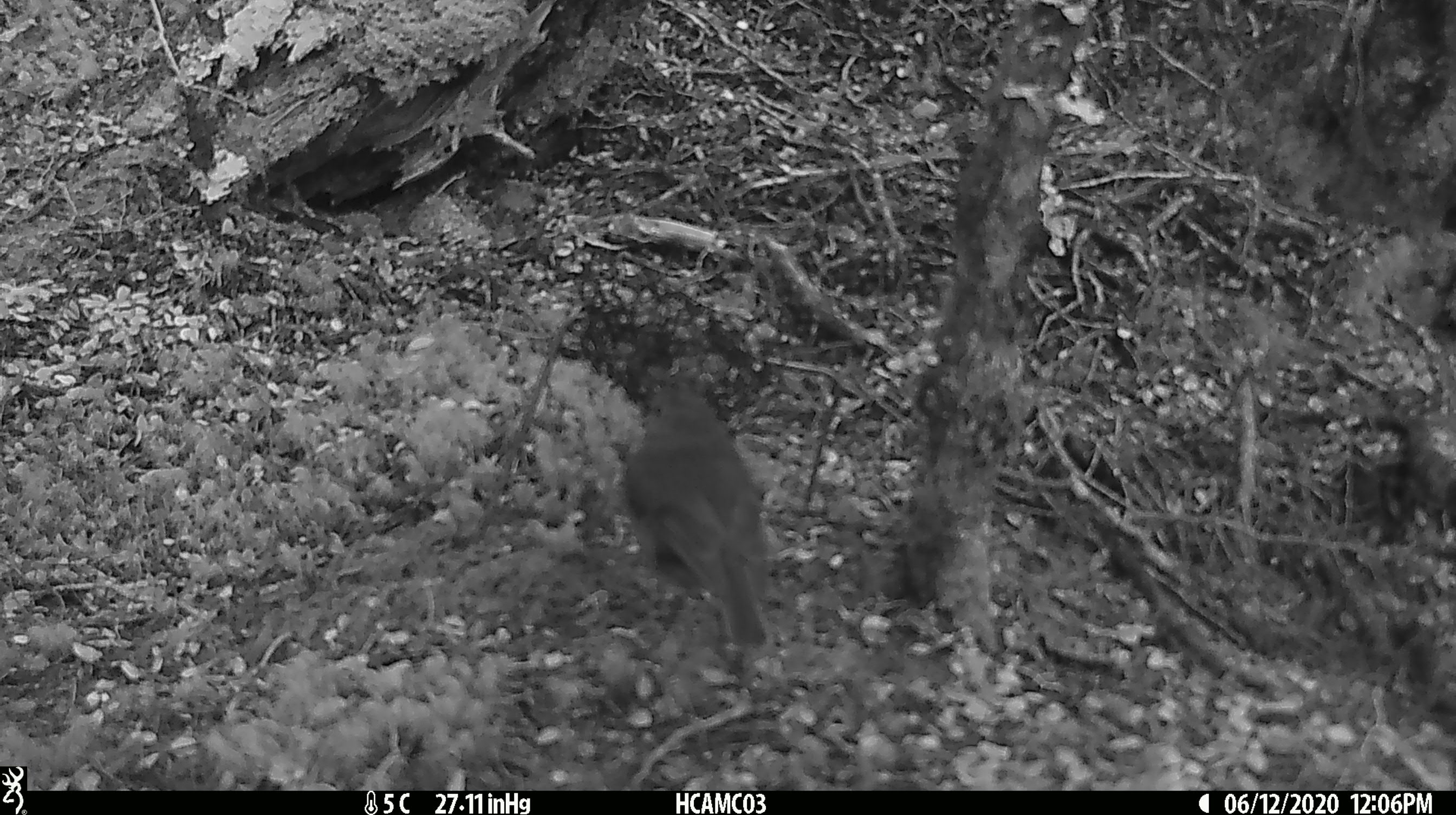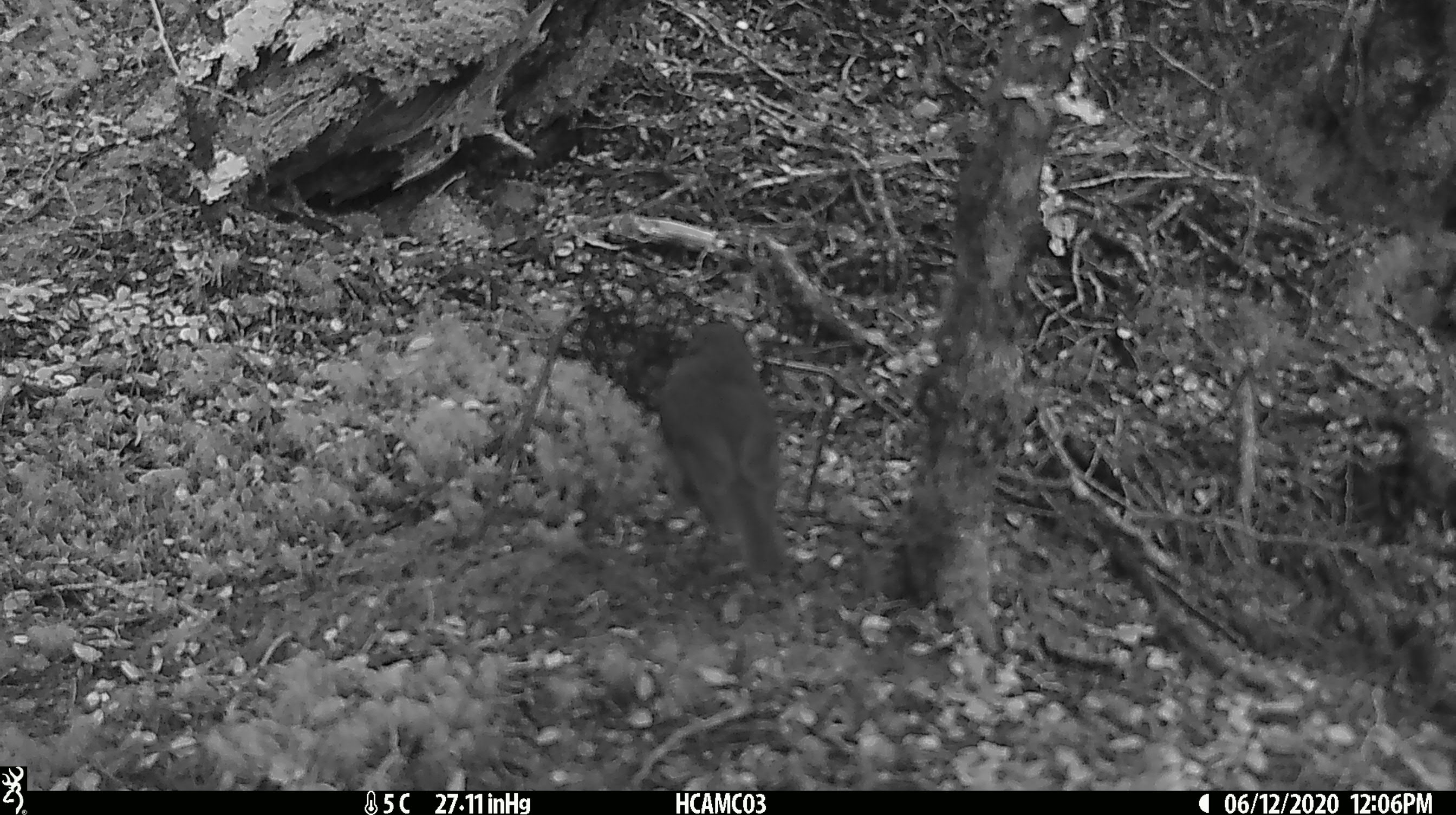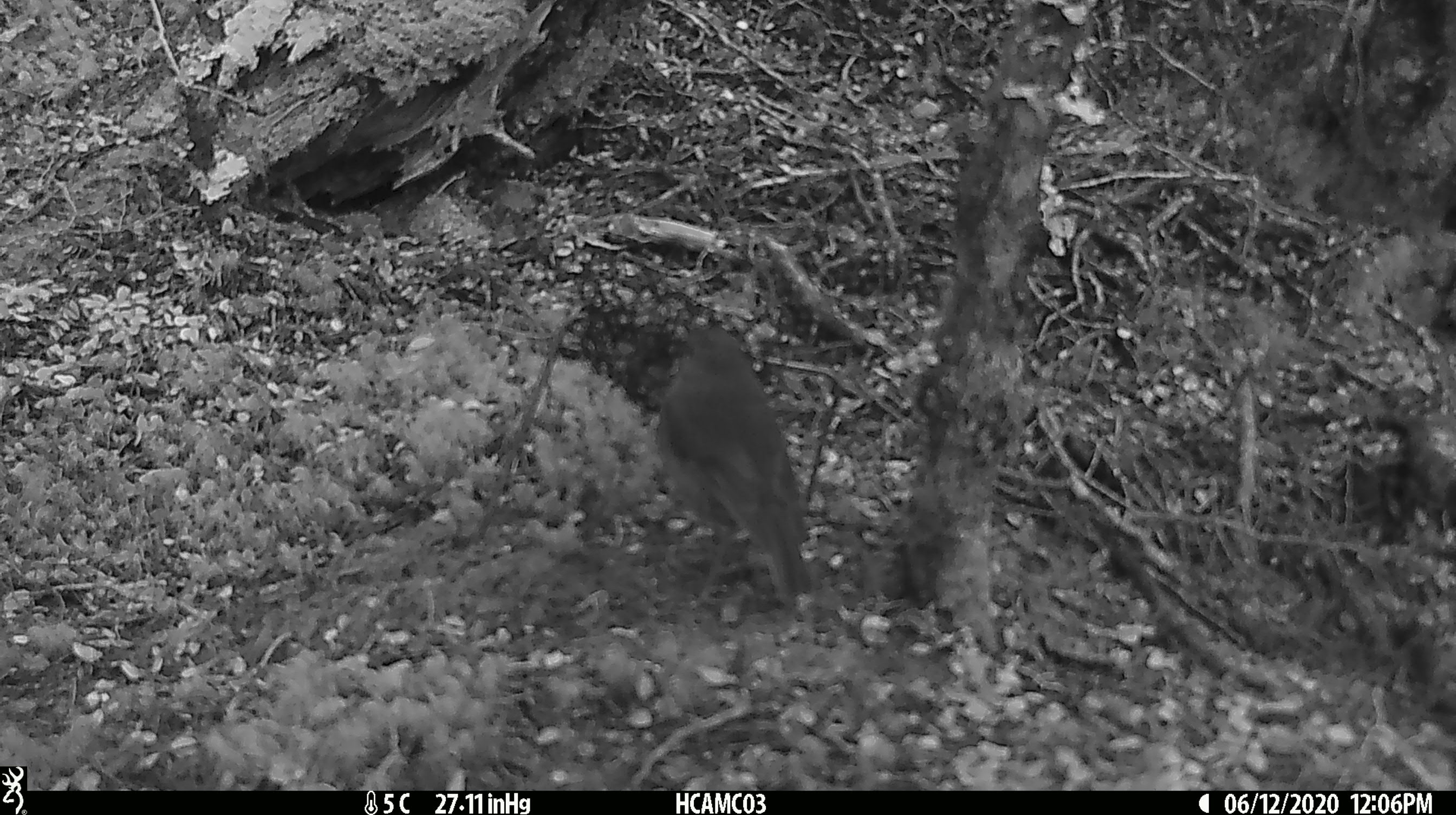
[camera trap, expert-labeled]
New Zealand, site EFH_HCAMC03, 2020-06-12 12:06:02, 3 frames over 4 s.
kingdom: Animalia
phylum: Chordata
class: Aves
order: Passeriformes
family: Petroicidae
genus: Petroica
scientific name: Petroica australis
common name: new zealand robin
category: robin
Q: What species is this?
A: Robin (new zealand robin) (Petroica australis).